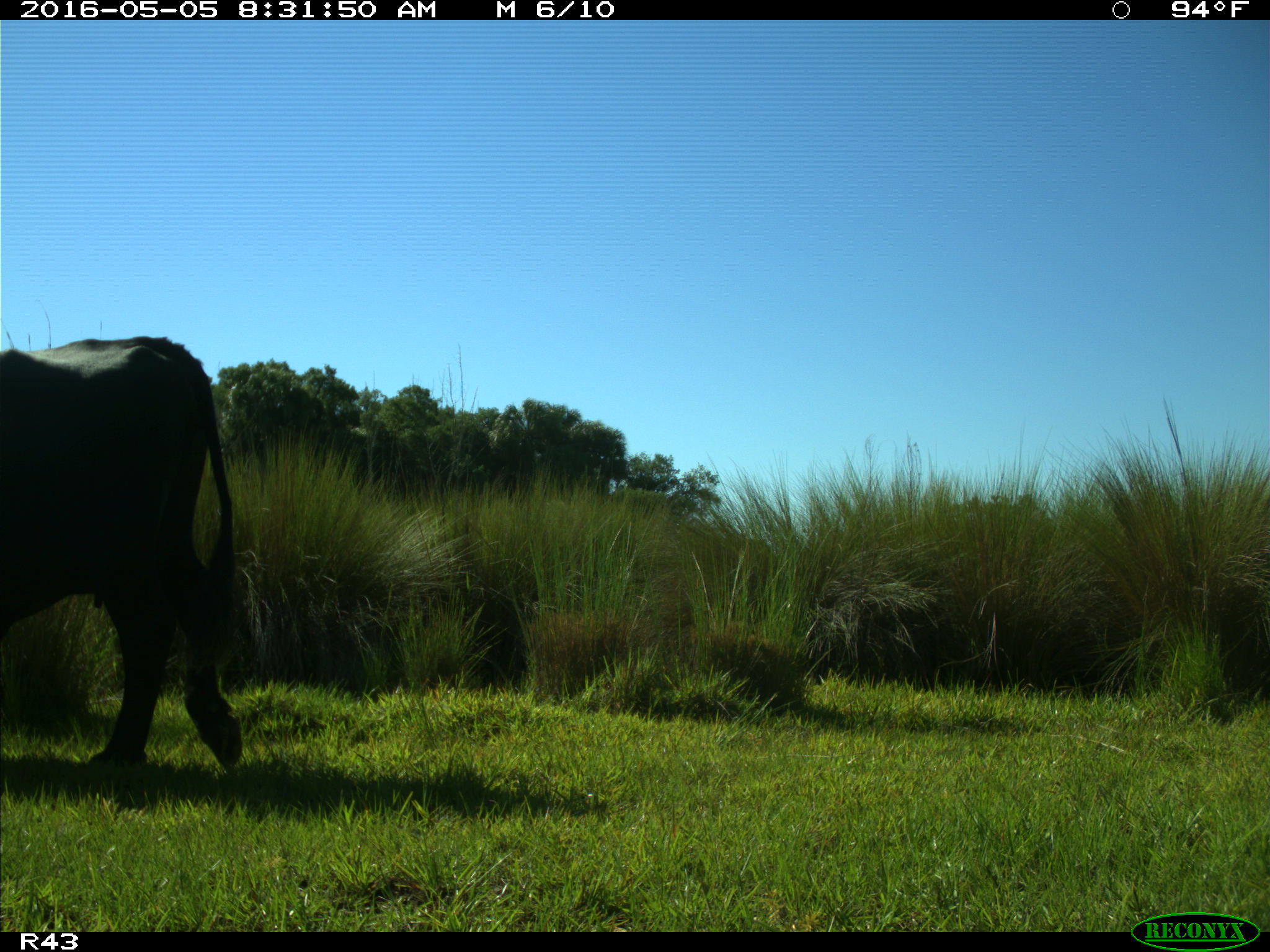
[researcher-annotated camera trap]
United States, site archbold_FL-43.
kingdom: Animalia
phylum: Chordata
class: Mammalia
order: Artiodactyla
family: Bovidae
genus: Bos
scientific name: Bos taurus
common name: domestic cow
Bos taurus (domestic cow).